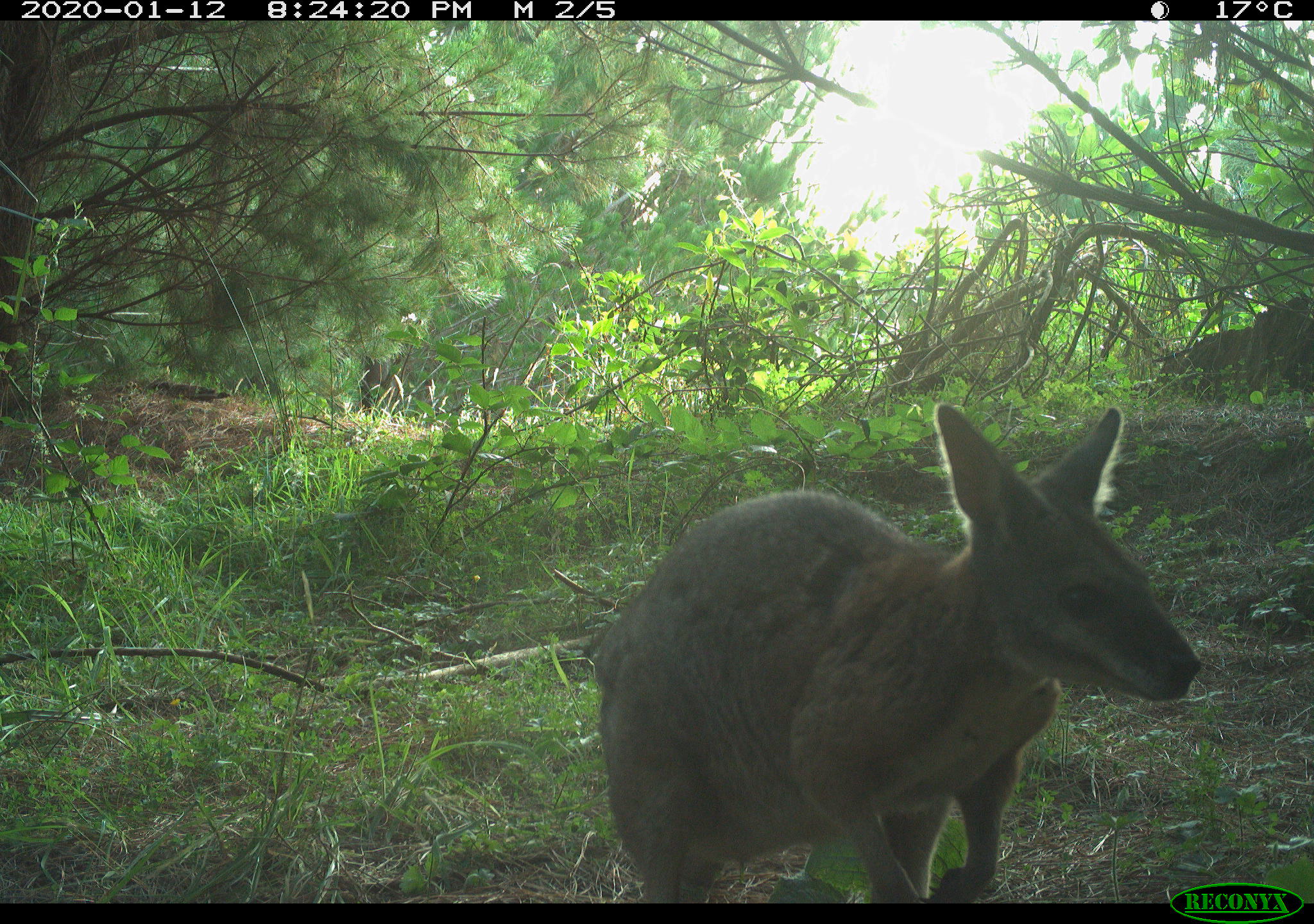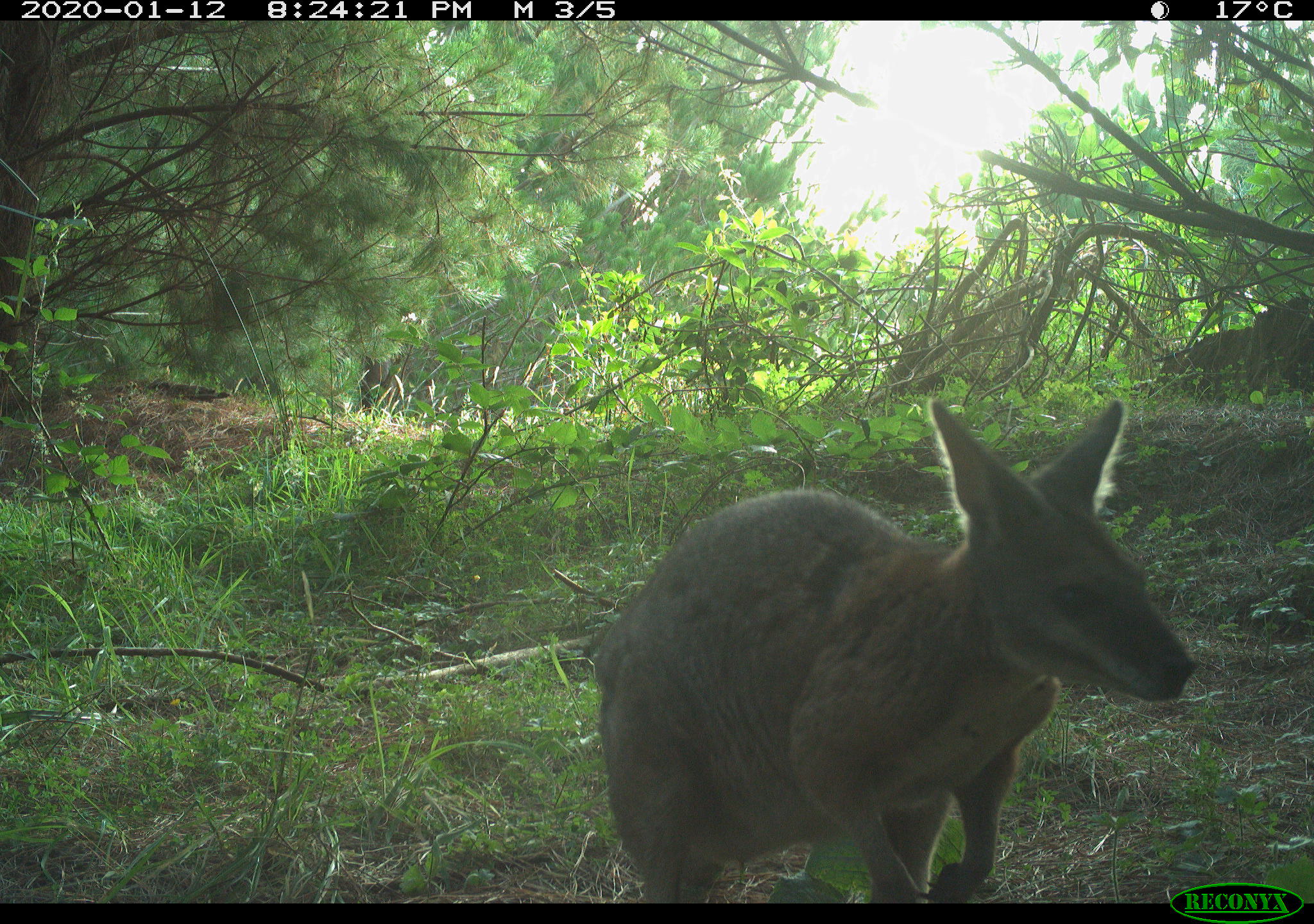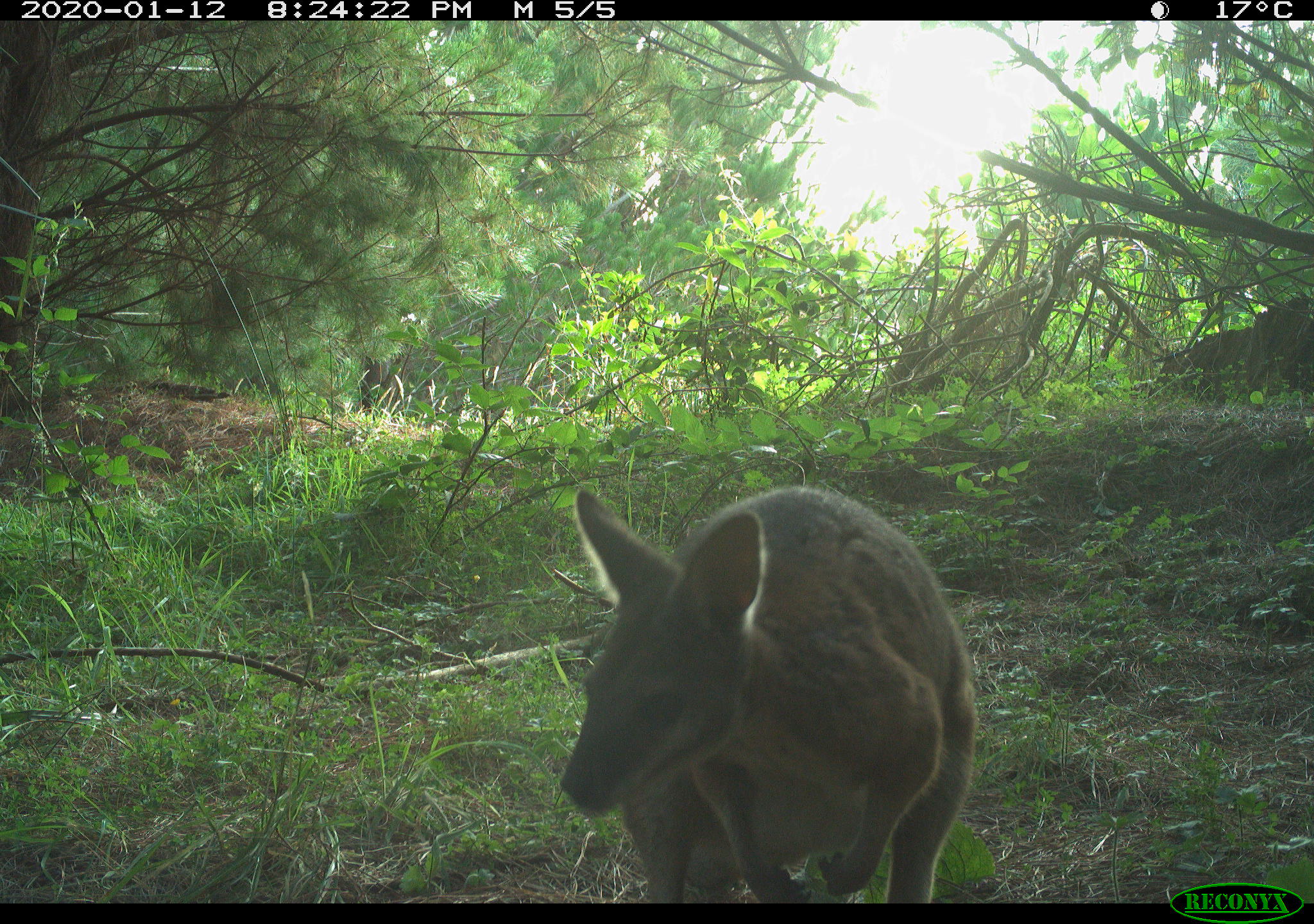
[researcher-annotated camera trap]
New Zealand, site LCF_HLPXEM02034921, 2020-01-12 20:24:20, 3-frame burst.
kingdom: Animalia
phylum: Chordata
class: Mammalia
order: Diprotodontia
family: Macropodidae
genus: Notamacropus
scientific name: Notamacropus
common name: wallaby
Wallaby (Notamacropus).